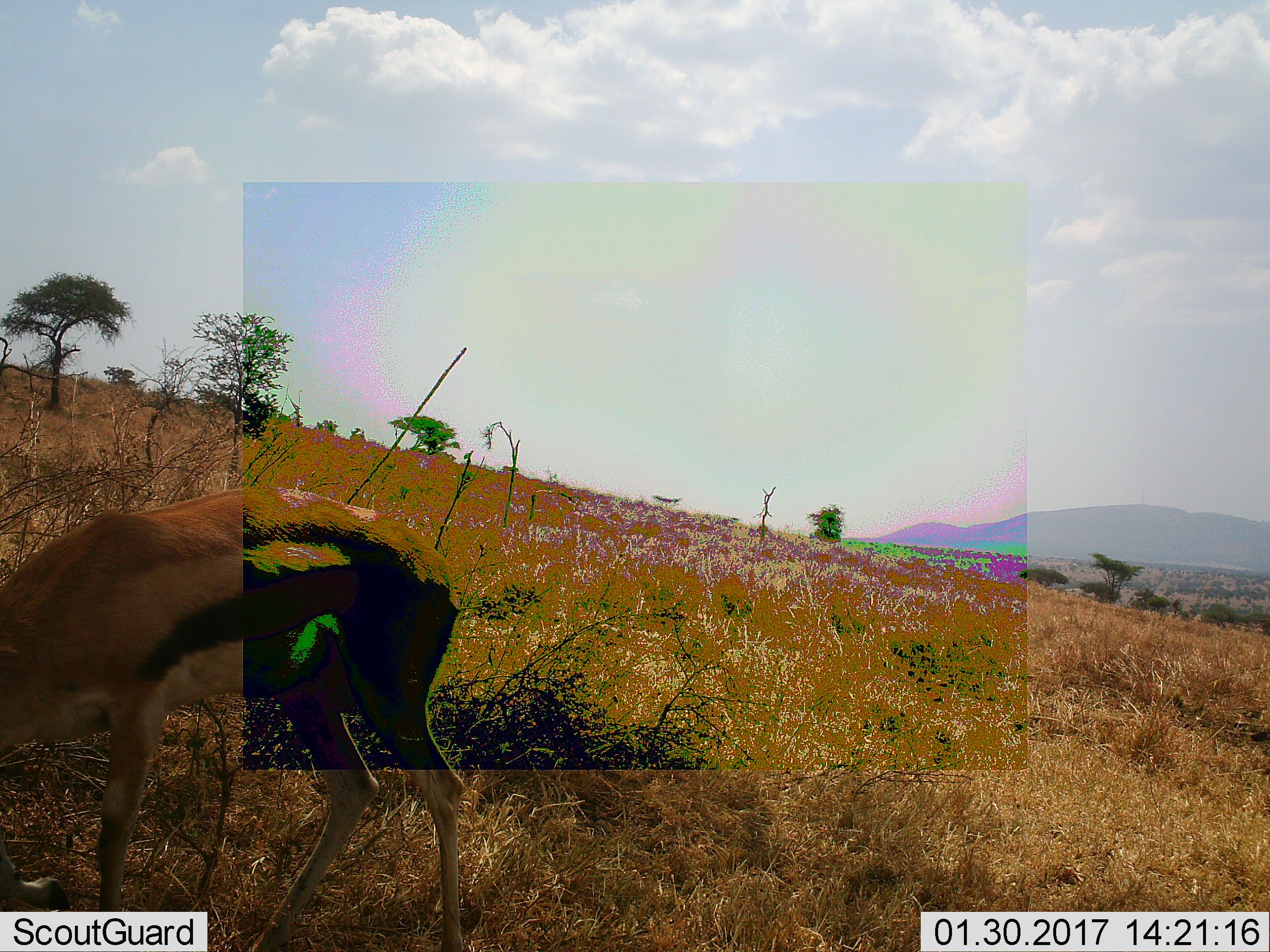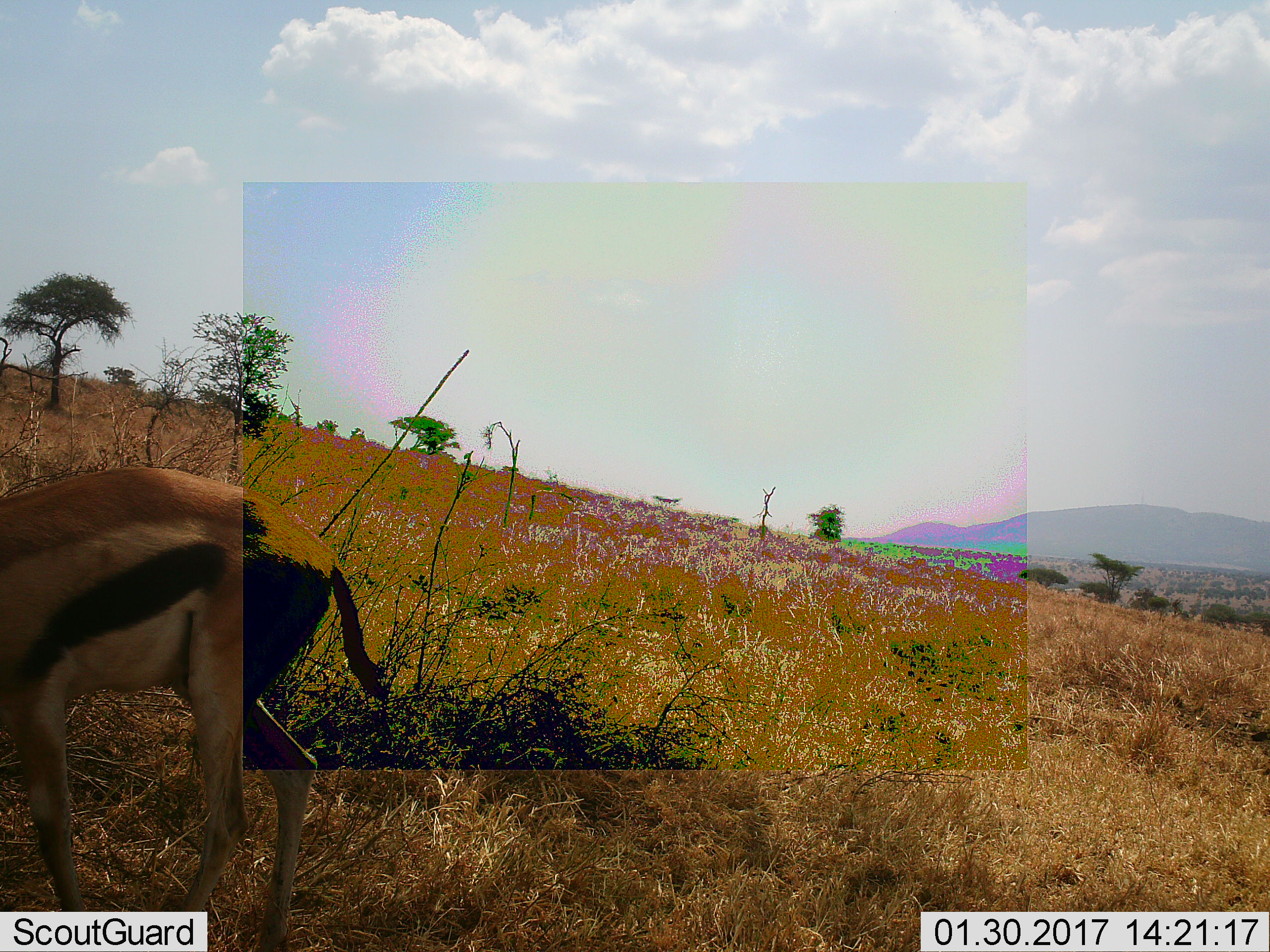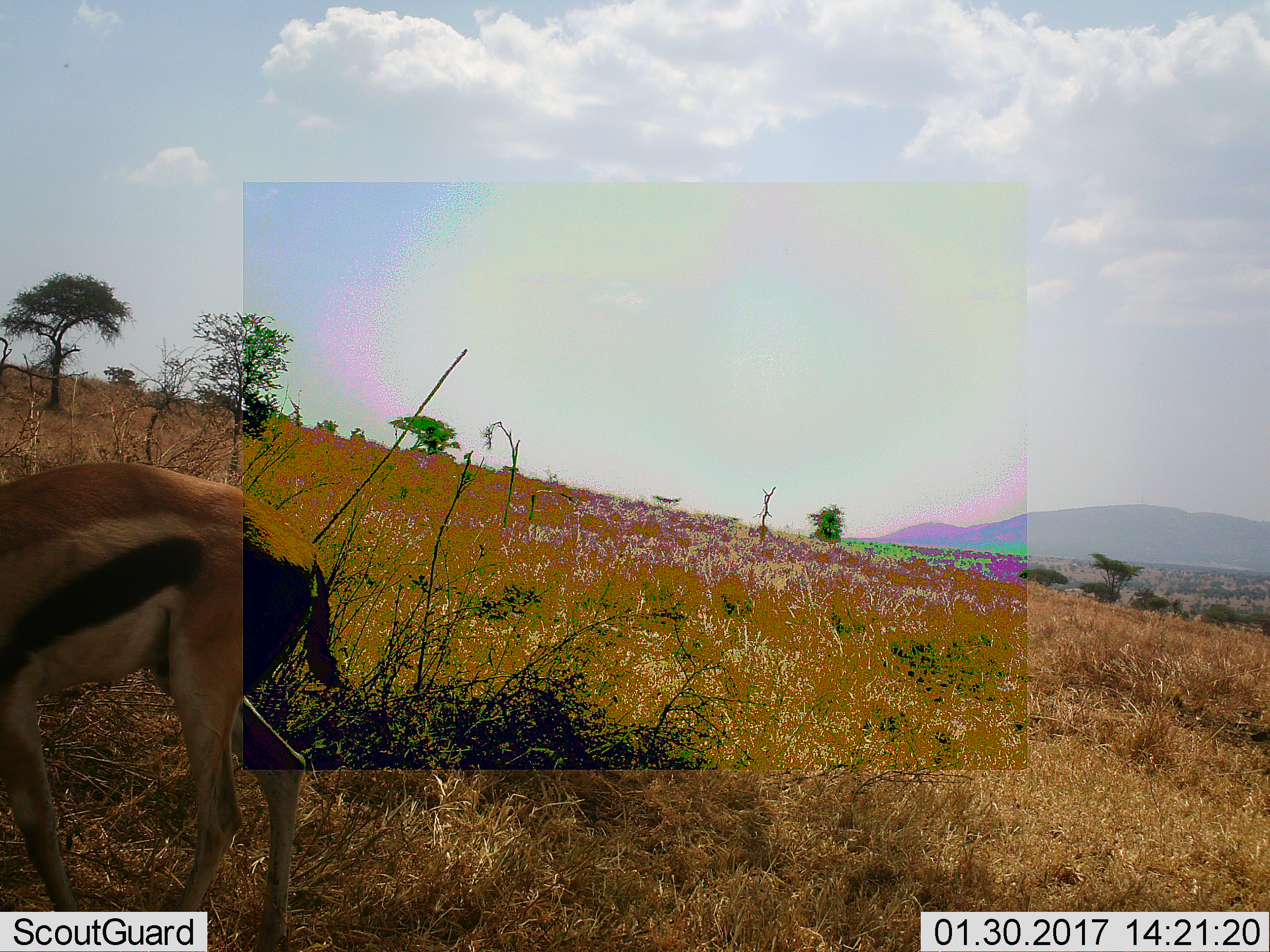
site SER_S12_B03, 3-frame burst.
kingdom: Animalia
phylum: Chordata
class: Mammalia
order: Artiodactyla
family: Bovidae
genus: Eudorcas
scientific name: Eudorcas thomsonii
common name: thomson's gazelle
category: gazellethomsons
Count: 1.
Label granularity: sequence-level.